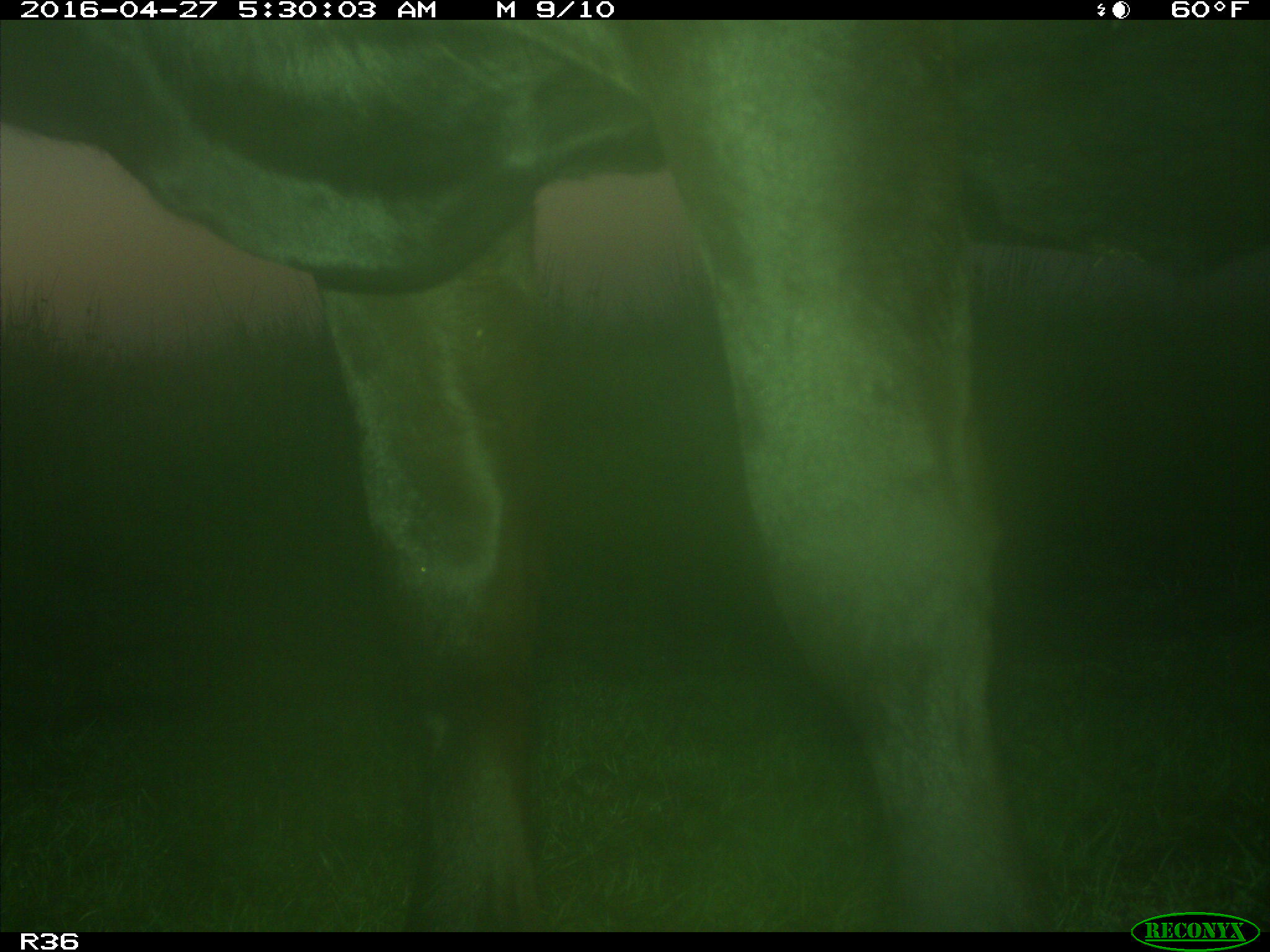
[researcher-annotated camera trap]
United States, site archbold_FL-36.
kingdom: Animalia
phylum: Chordata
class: Mammalia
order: Artiodactyla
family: Bovidae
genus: Bos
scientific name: Bos taurus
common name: domestic cow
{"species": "Bos taurus (domestic cow)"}